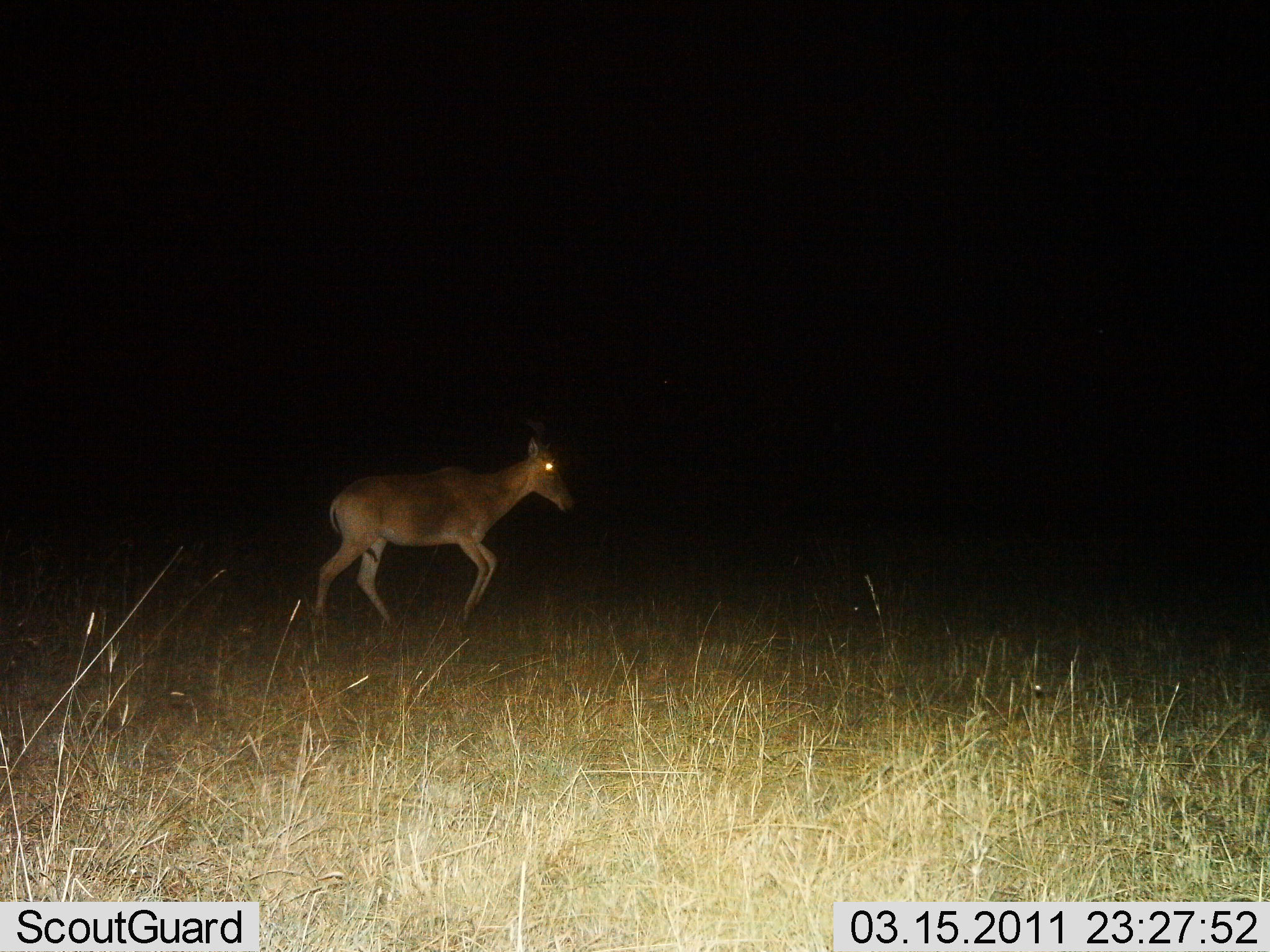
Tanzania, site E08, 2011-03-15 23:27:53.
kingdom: Animalia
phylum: Chordata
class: Mammalia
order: Artiodactyla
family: Bovidae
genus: Alcelaphus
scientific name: Alcelaphus buselaphus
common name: hartebeest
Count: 1.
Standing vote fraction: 11%.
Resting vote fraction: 0%.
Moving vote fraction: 100%.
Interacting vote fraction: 0%.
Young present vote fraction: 0%.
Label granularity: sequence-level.